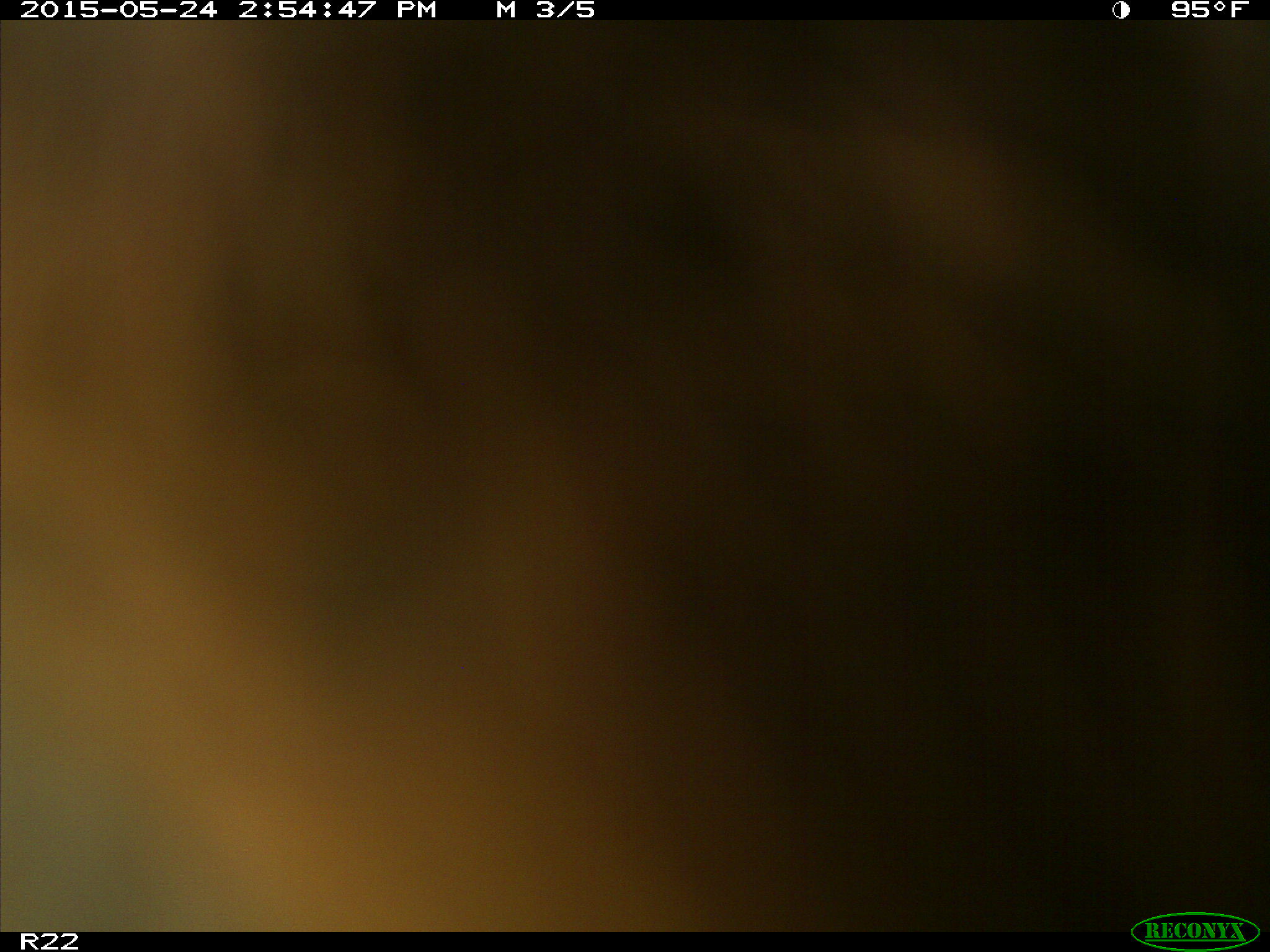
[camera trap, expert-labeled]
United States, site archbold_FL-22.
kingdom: Animalia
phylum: Chordata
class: Mammalia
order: Artiodactyla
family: Bovidae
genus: Bos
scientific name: Bos taurus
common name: domestic cow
Bos taurus (domestic cow).